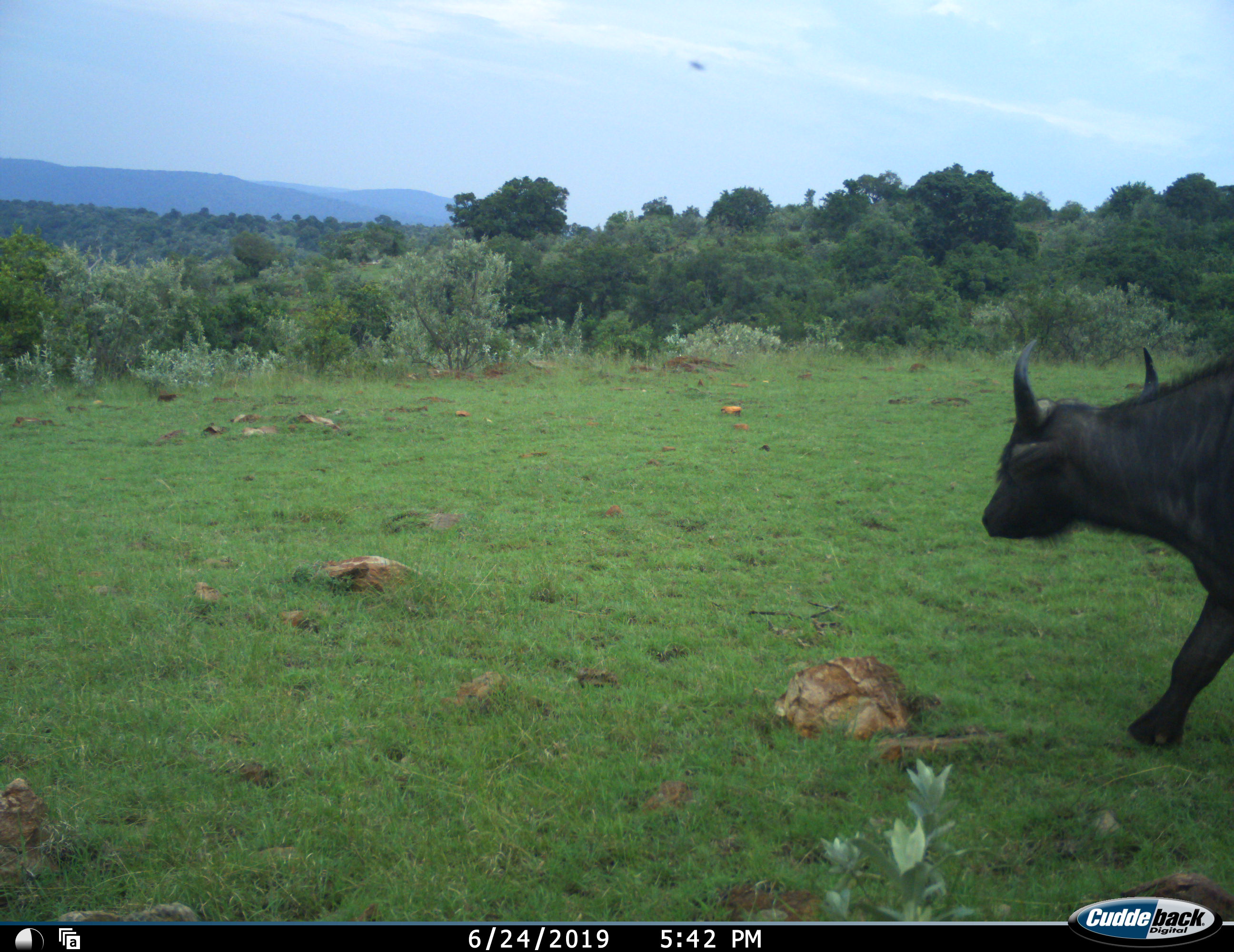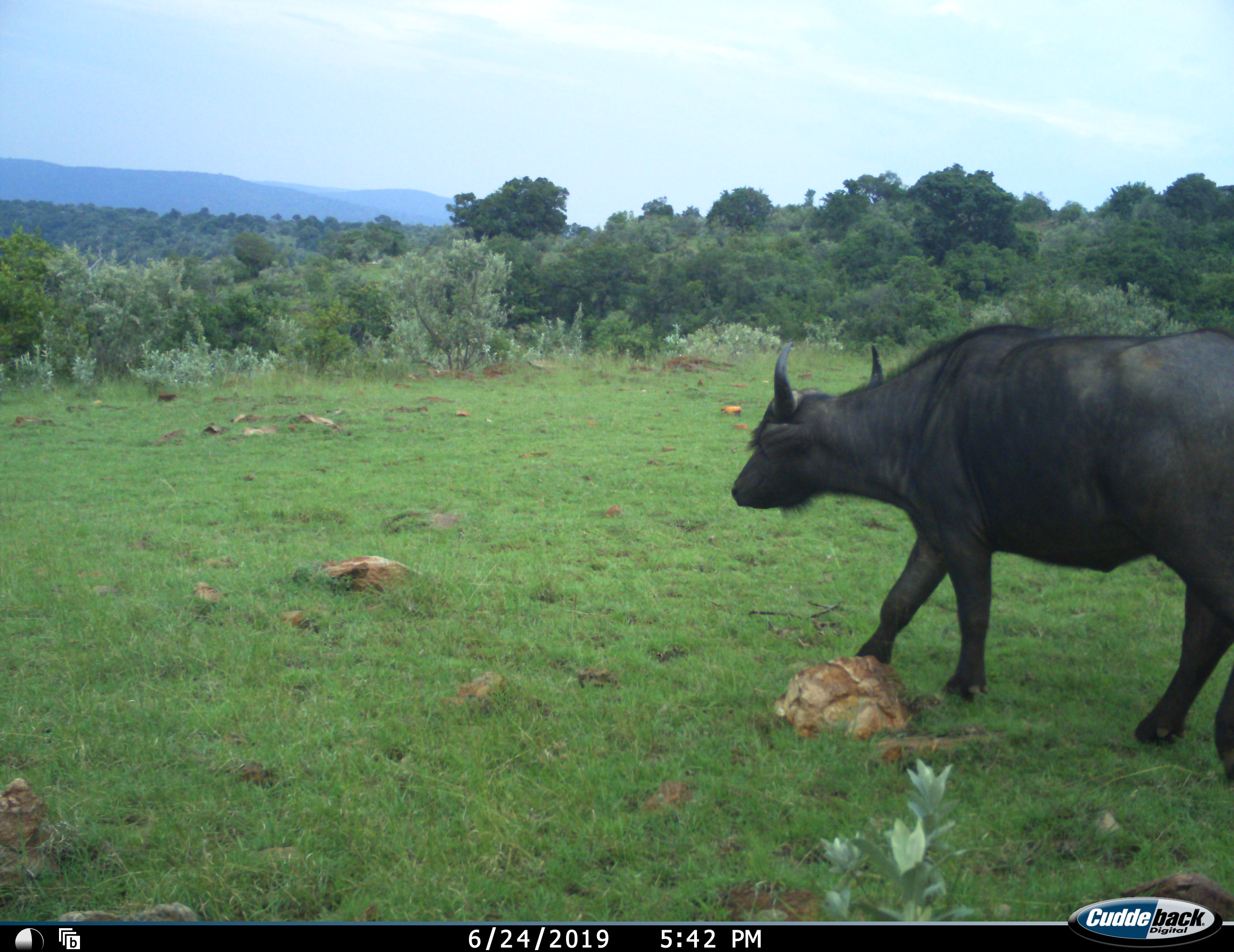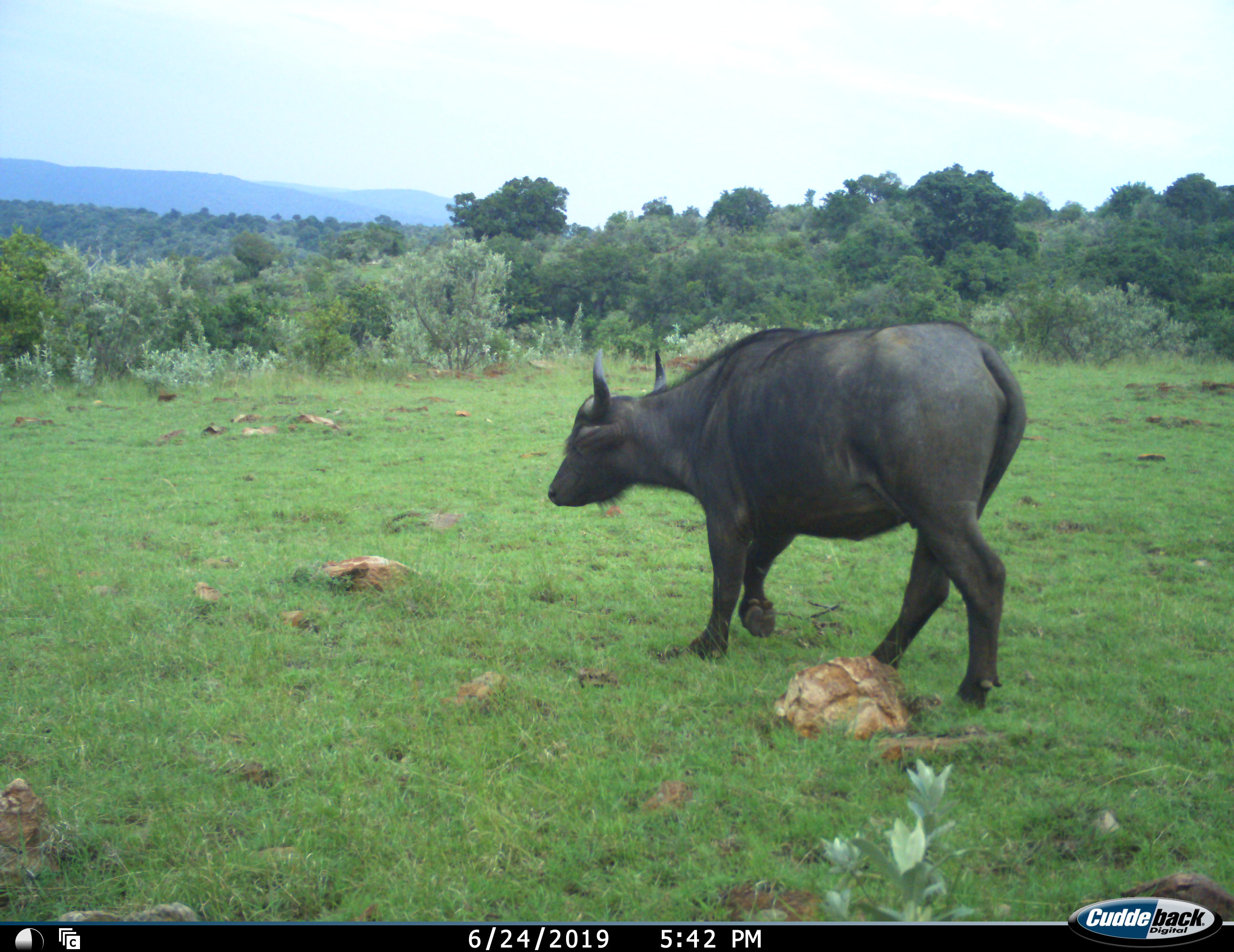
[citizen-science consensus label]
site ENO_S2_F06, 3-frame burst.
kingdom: Animalia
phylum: Chordata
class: Mammalia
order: Artiodactyla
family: Bovidae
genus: Syncerus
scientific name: Syncerus caffer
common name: african buffalo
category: buffalo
Buffalo (african buffalo) (Syncerus caffer), count 1. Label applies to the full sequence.